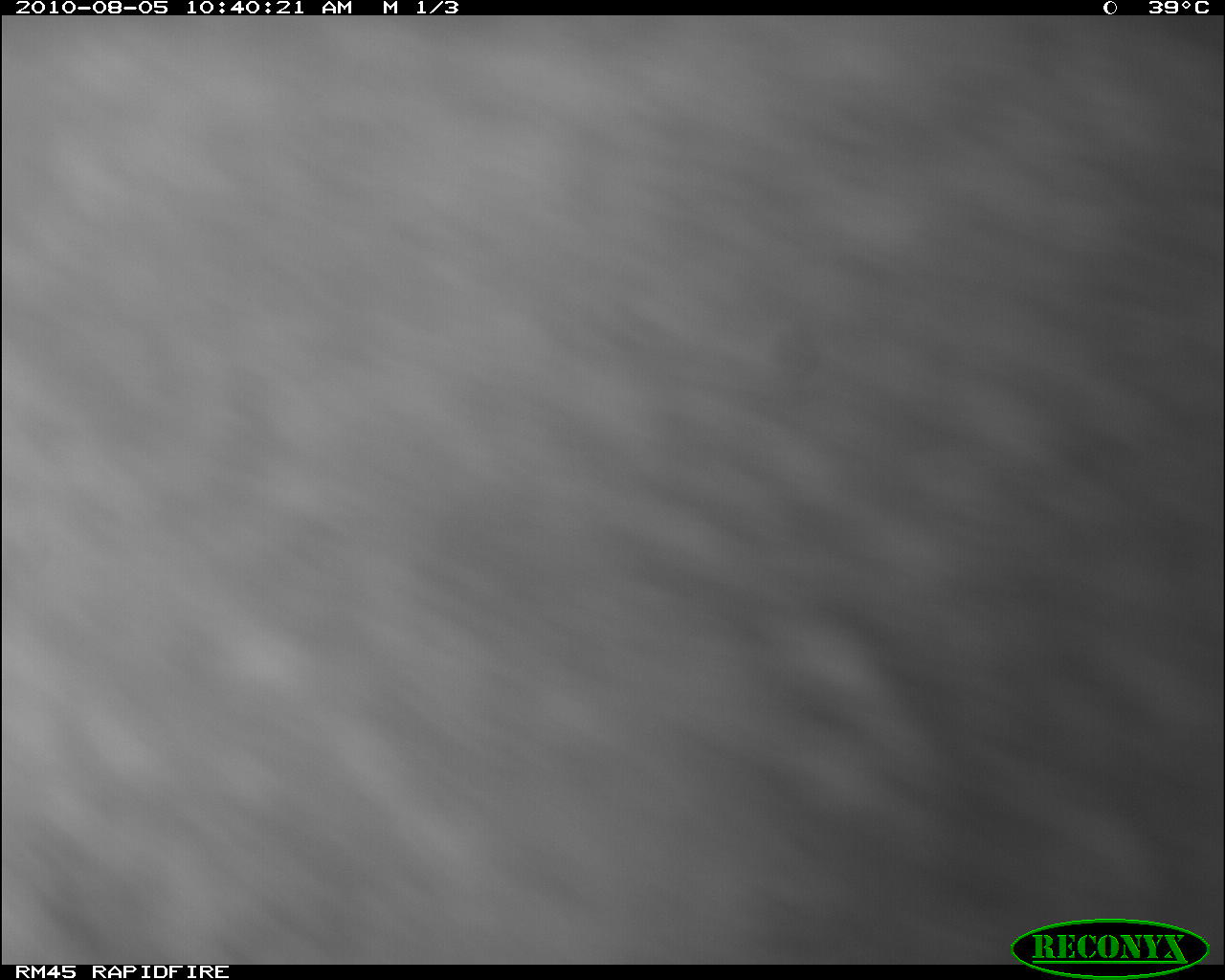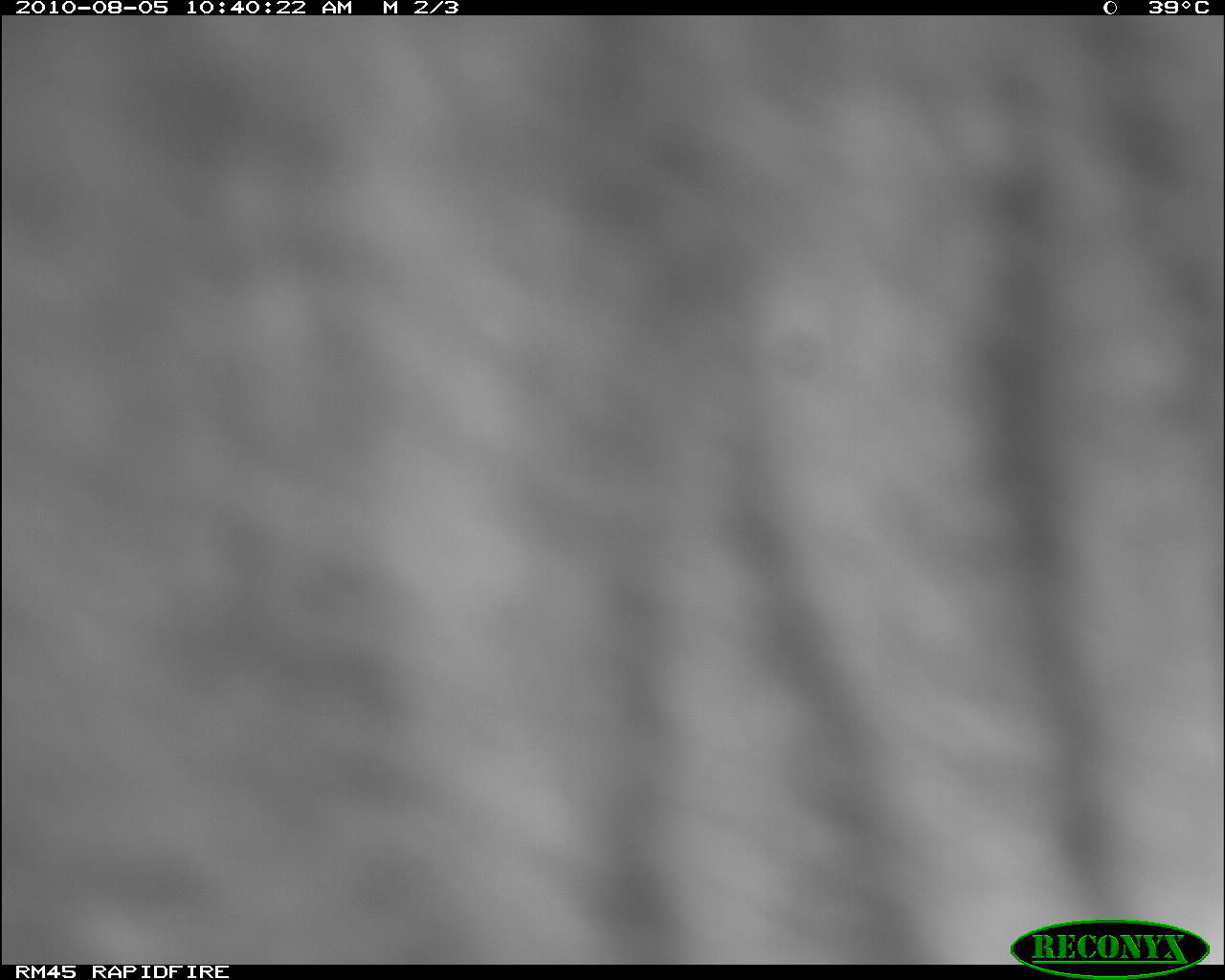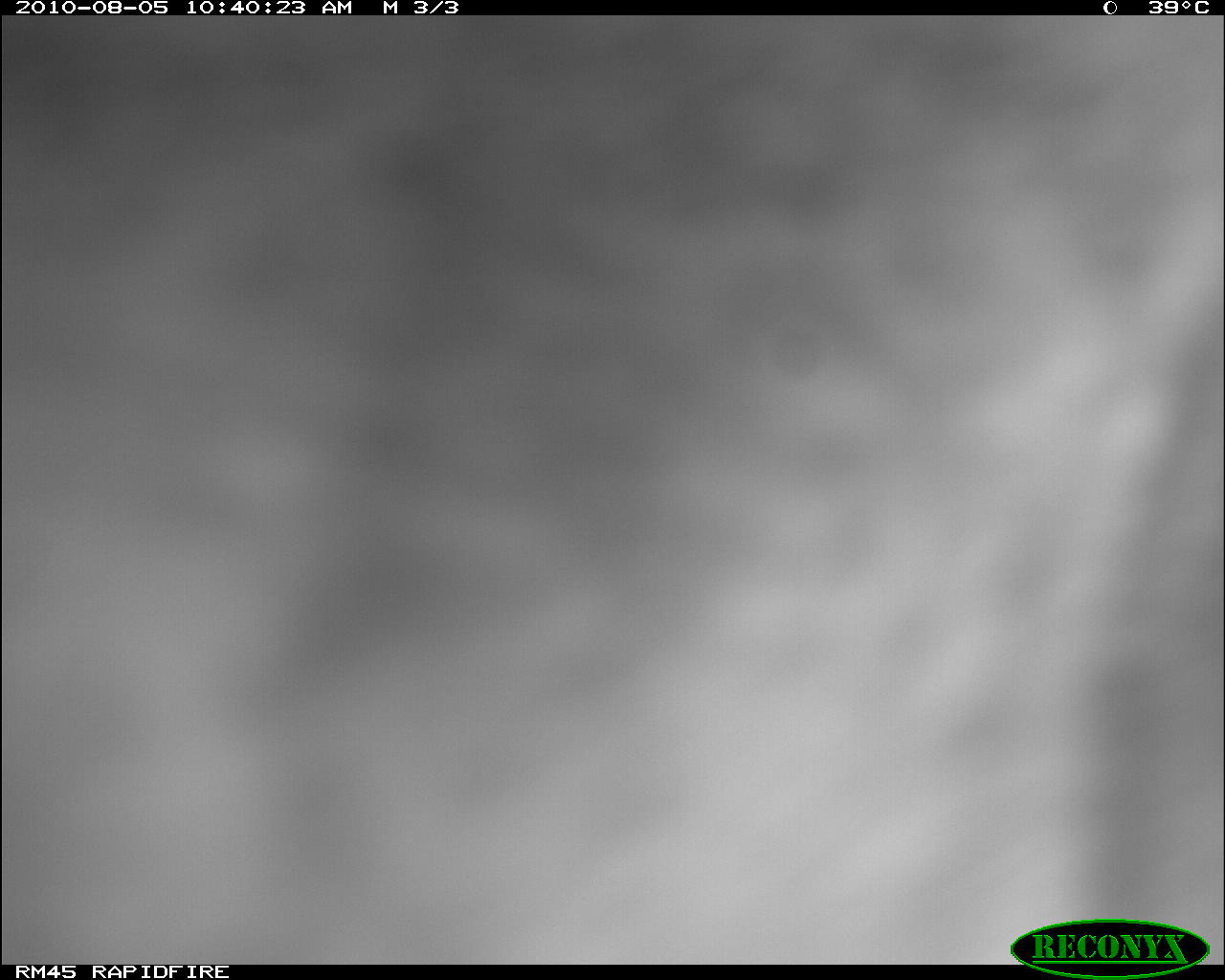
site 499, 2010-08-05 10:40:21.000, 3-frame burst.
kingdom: Animalia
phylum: Chordata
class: Mammalia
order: Artiodactyla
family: Bovidae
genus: Tragelaphus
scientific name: Tragelaphus oryx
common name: eland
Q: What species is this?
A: Tragelaphus oryx (eland).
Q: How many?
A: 1.